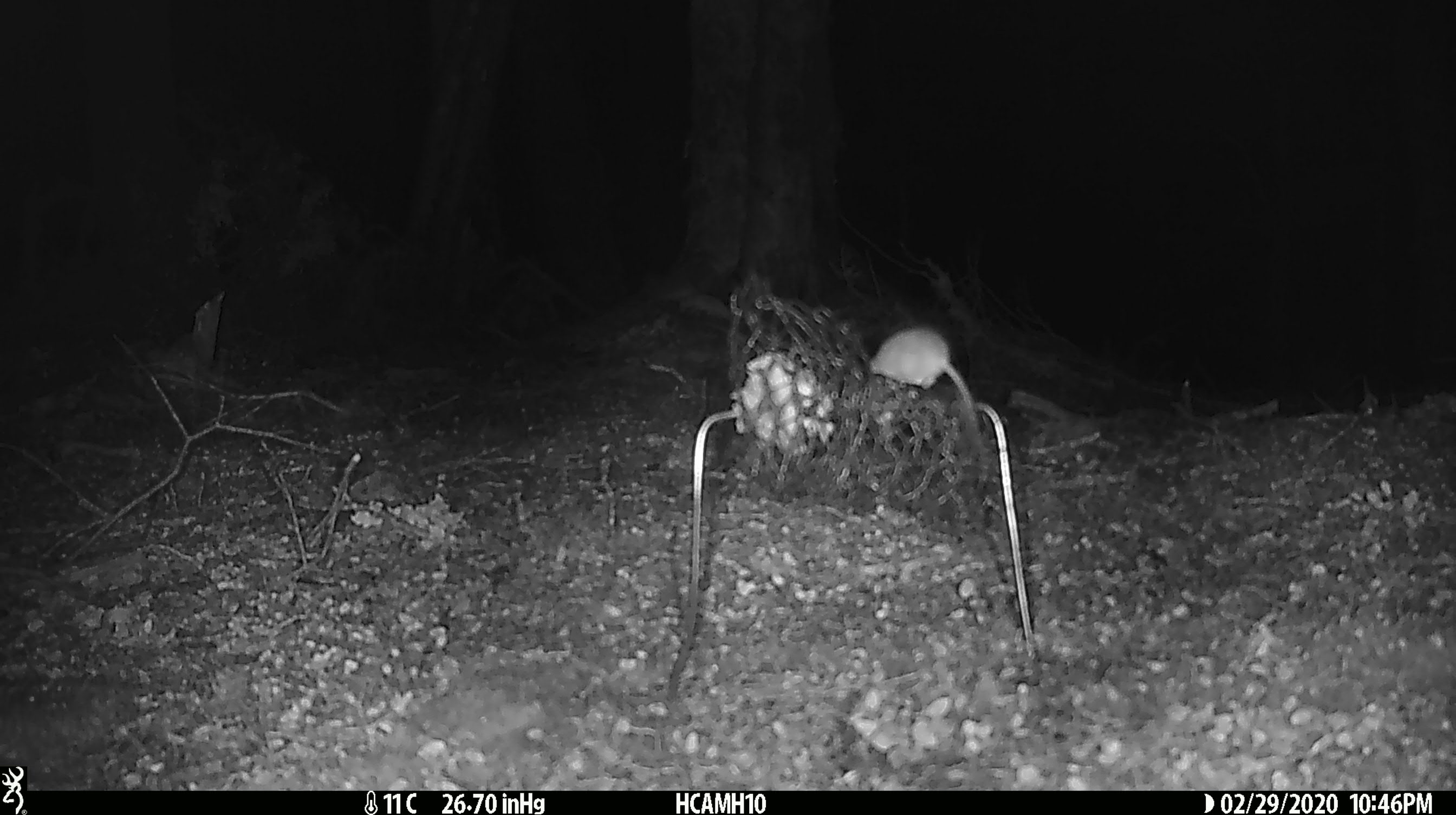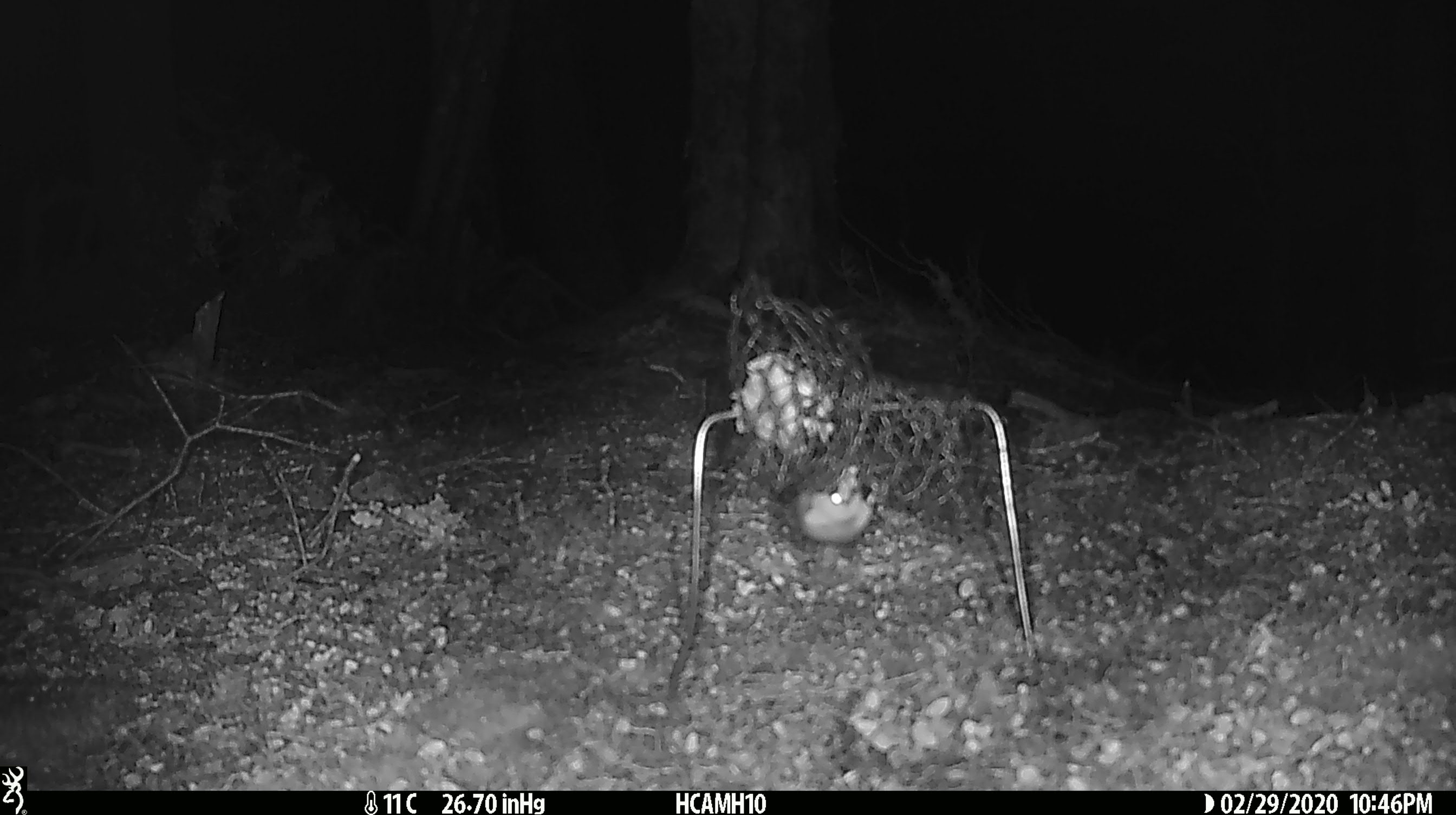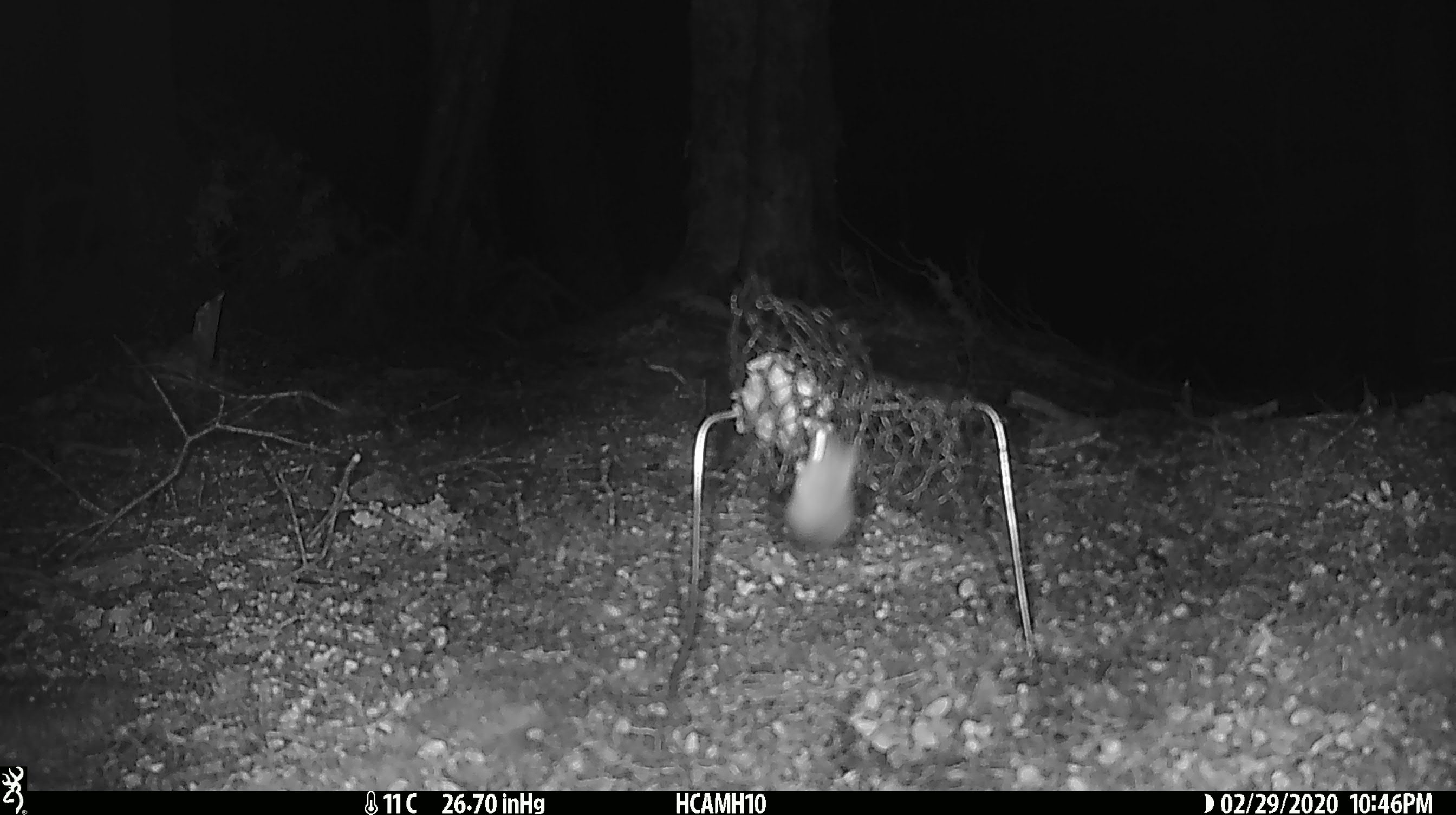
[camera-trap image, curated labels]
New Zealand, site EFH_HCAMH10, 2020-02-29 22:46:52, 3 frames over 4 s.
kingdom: Animalia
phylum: Chordata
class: Mammalia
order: Rodentia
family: Muridae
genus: Mus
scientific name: Mus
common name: mouse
Mouse (Mus).